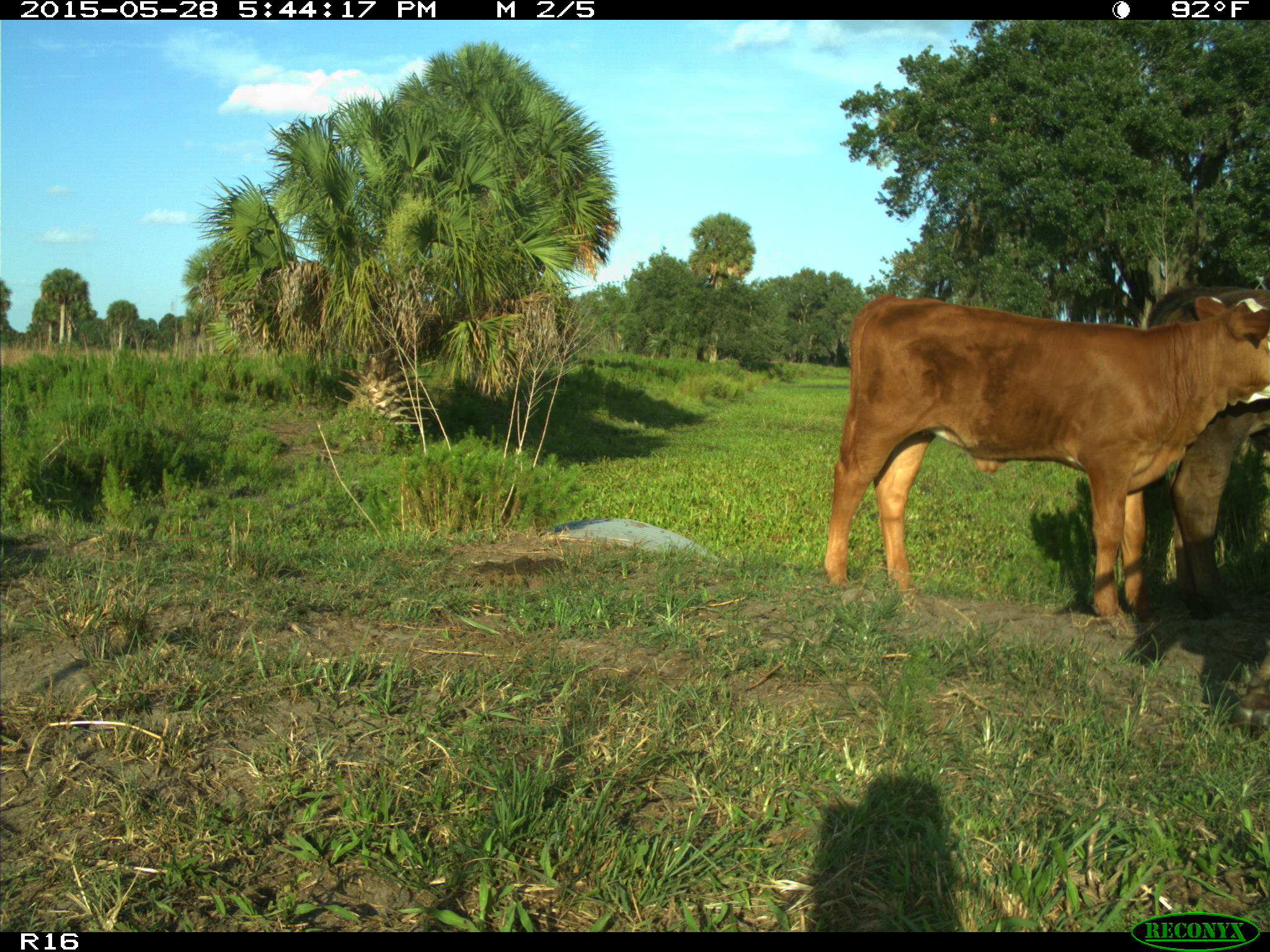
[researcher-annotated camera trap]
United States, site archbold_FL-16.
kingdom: Animalia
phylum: Chordata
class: Mammalia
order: Artiodactyla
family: Bovidae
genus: Bos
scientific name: Bos taurus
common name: domestic cow